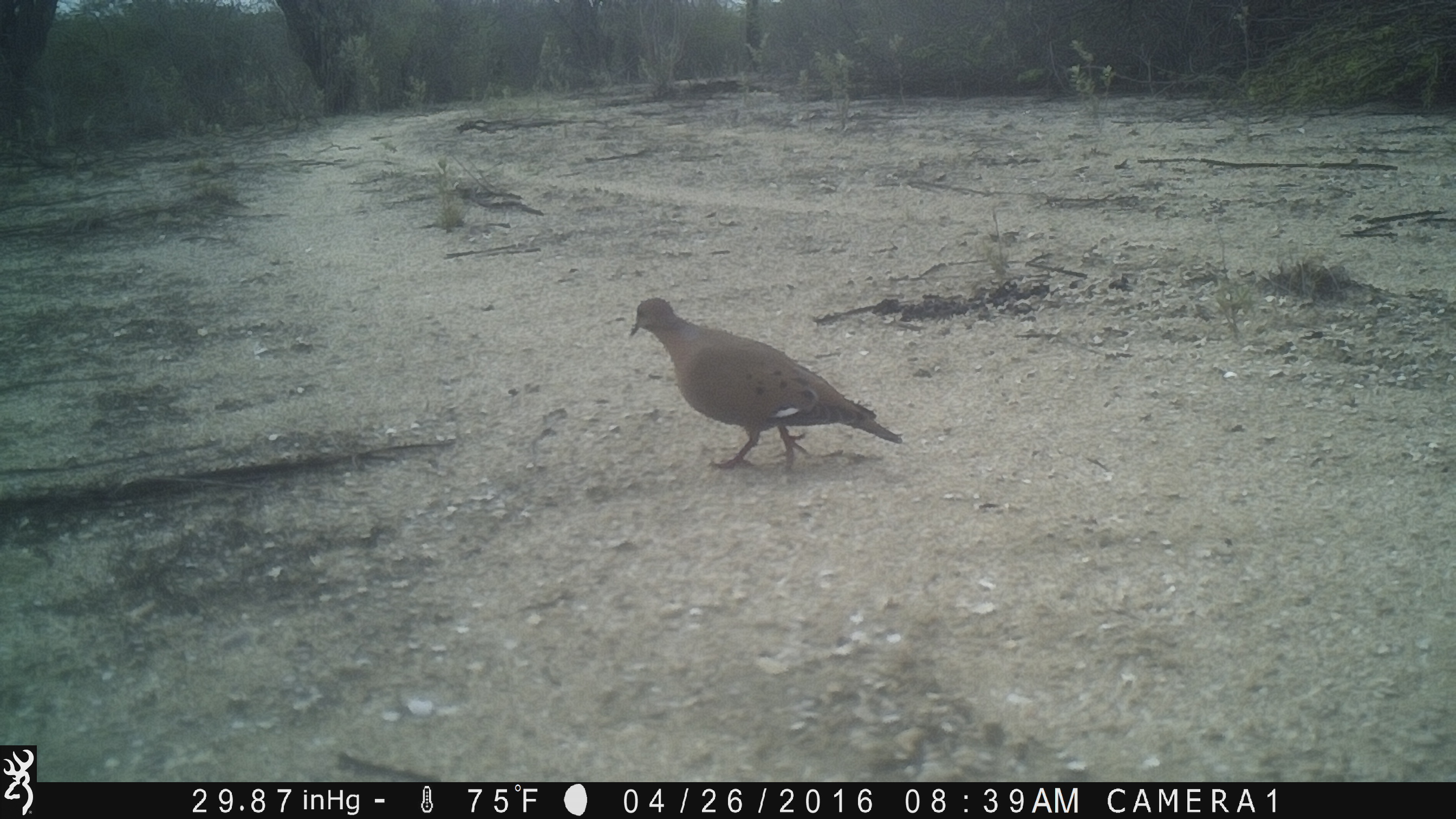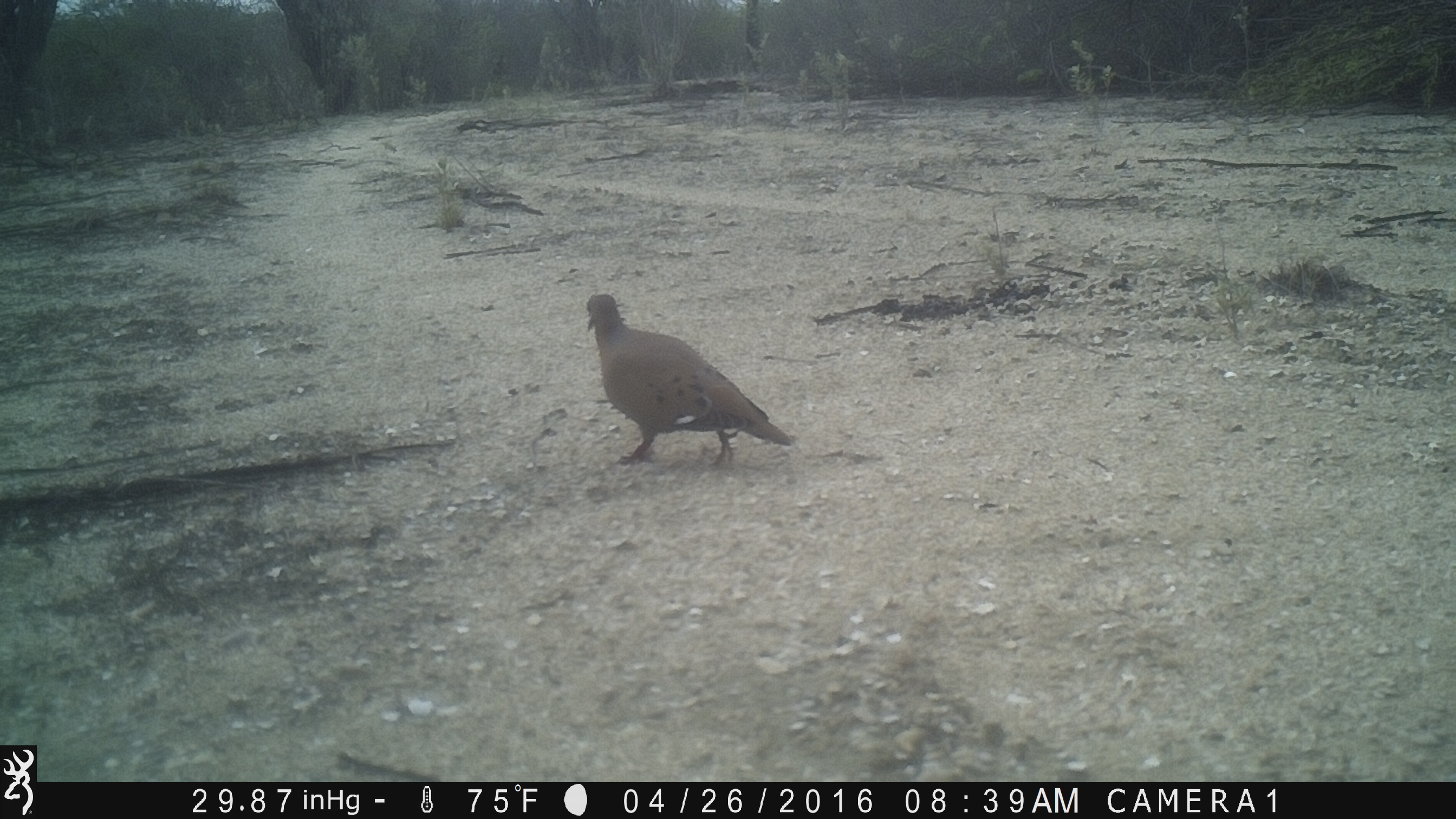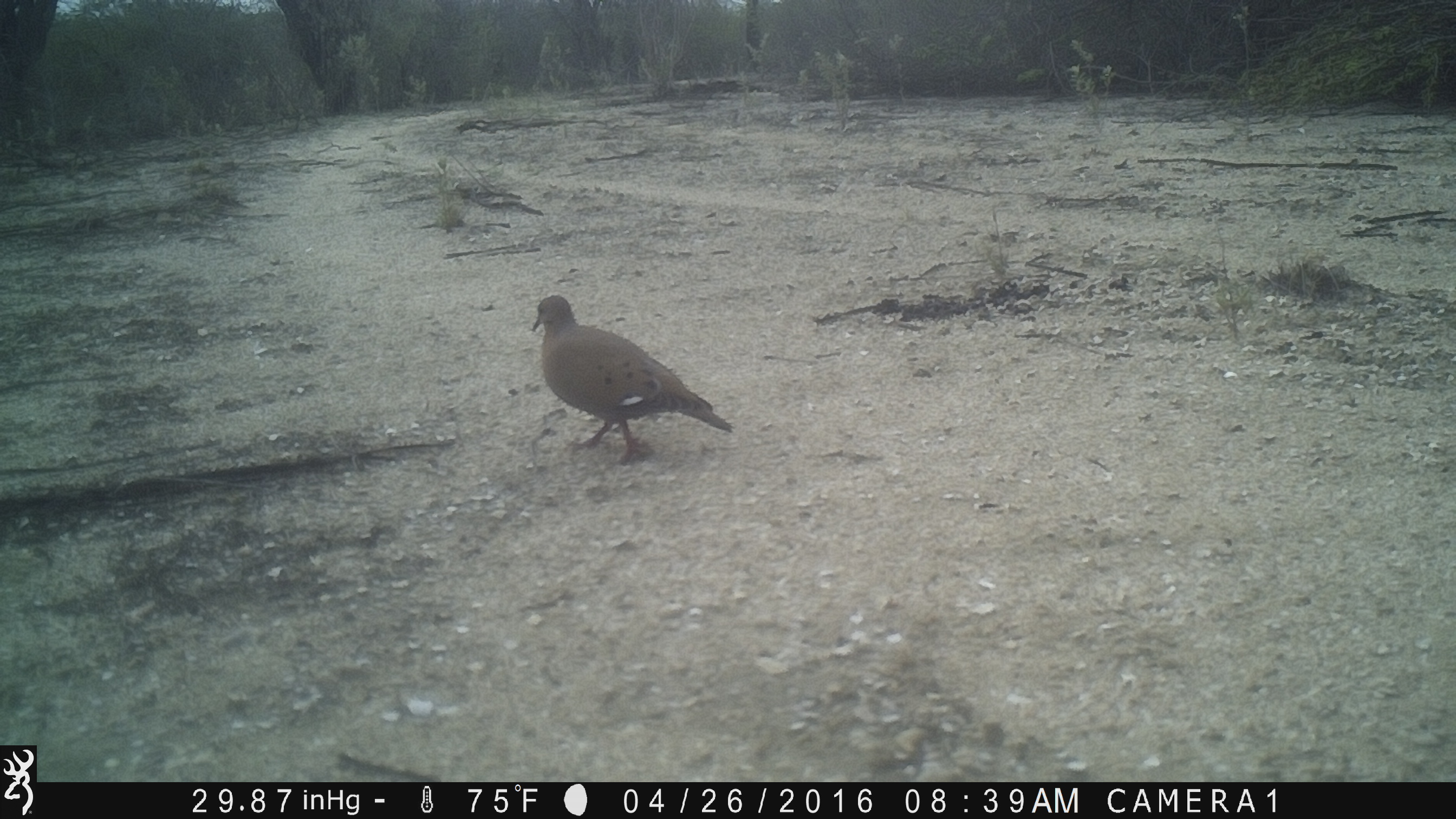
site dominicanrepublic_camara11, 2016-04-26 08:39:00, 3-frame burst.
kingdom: Animalia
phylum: Chordata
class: Aves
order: Columbiformes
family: Columbidae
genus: Zenaida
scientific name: Zenaida asiatica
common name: white-winged dove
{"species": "white-winged dove (Zenaida asiatica)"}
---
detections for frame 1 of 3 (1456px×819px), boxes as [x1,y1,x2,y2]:
white-winged dove: [624,295,900,479]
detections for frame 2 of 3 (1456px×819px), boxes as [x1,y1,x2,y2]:
white-winged dove: [582,290,794,471]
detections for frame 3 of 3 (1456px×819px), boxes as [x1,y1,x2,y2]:
white-winged dove: [528,293,733,467]